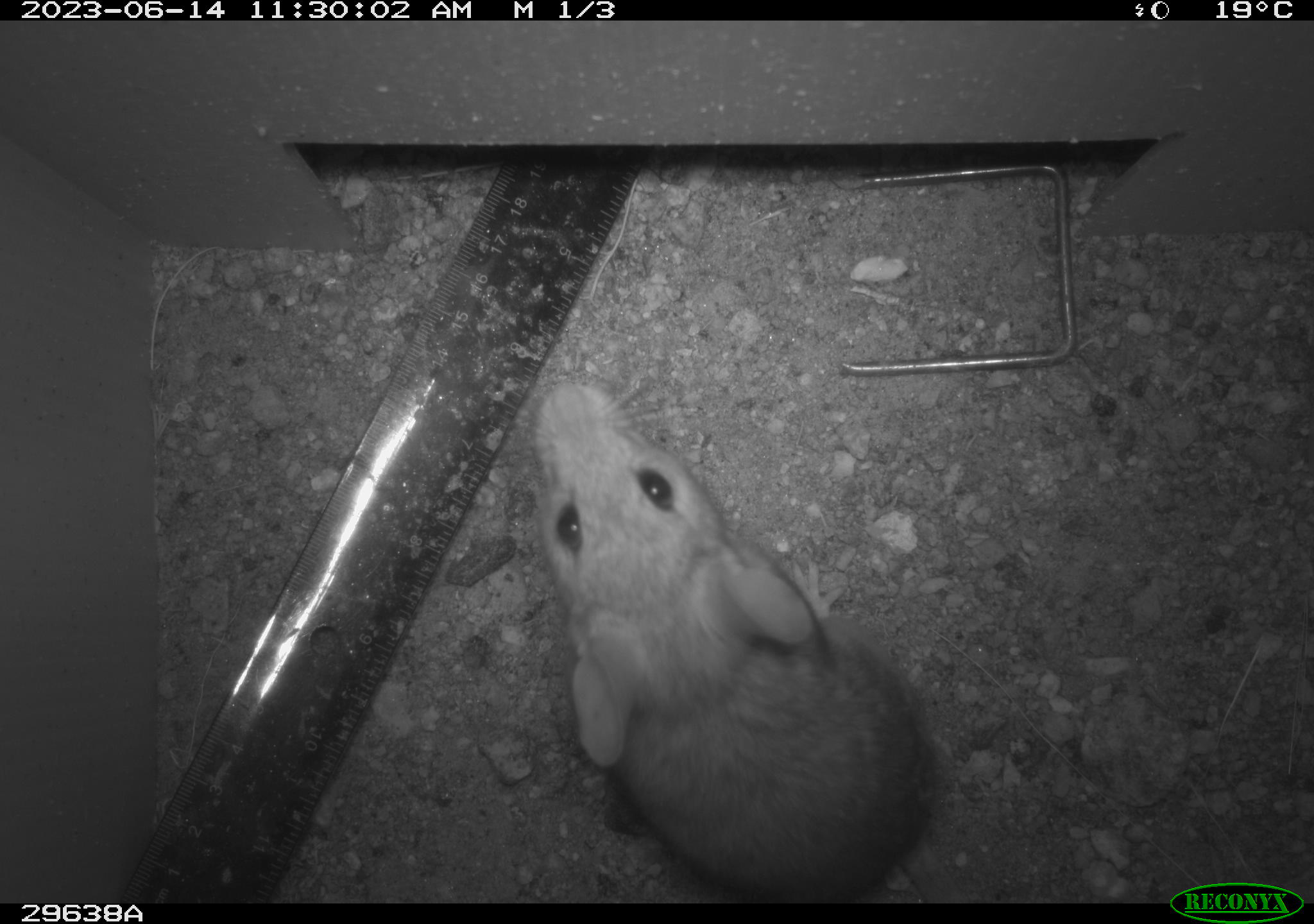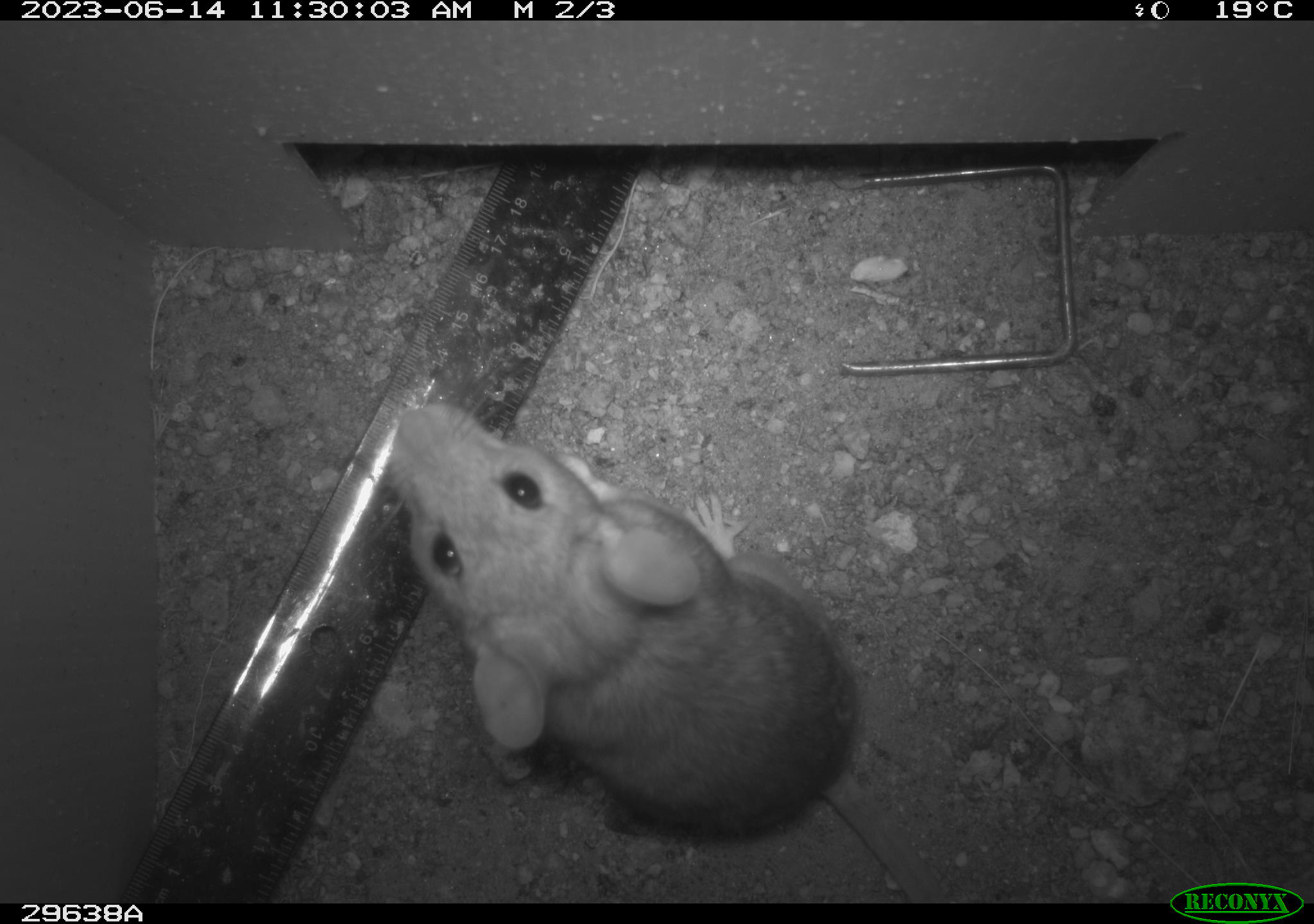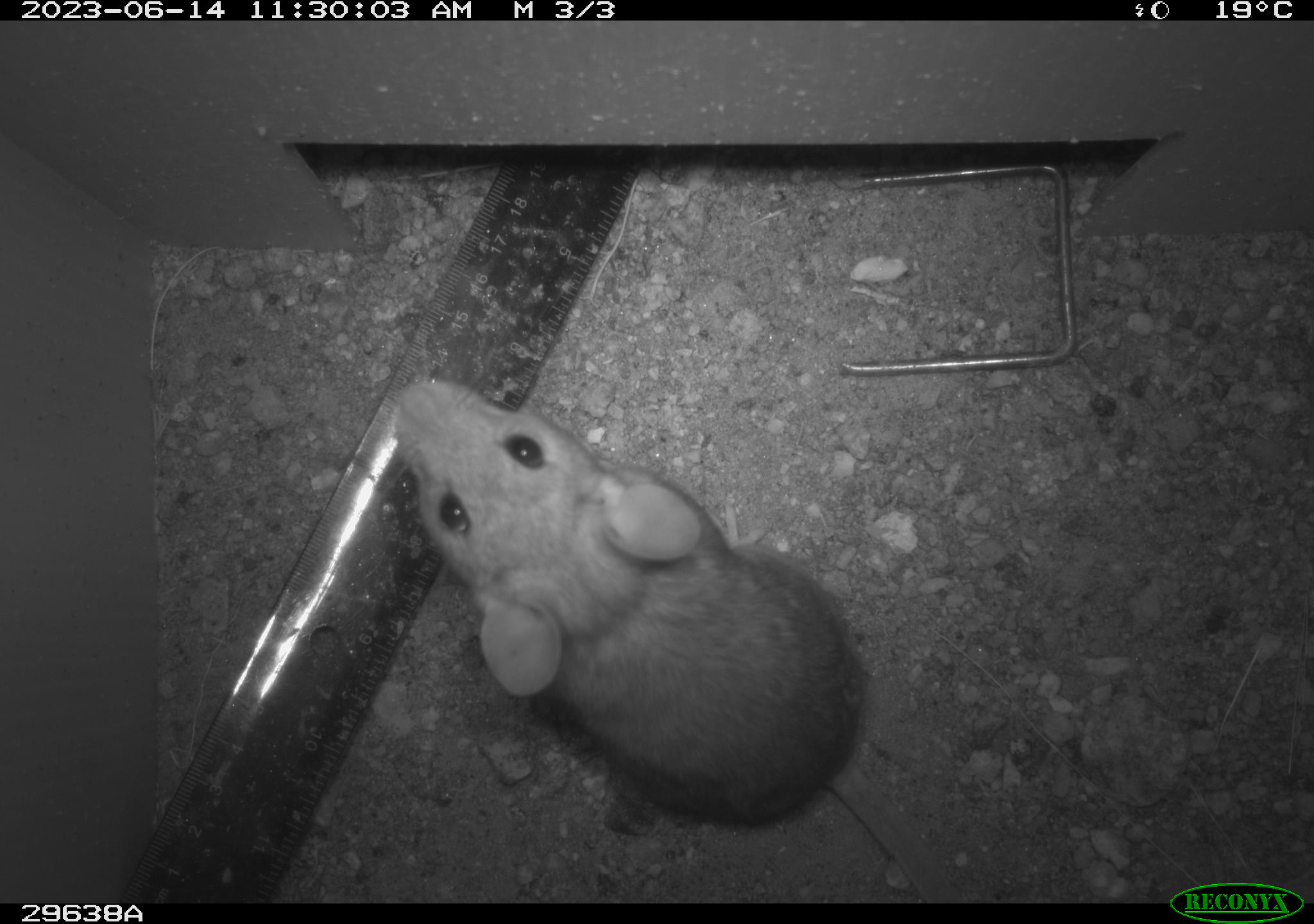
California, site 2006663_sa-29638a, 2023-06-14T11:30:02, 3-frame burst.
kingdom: Animalia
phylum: Chordata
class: Mammalia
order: Rodentia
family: Cricetidae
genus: Neotoma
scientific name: Neotoma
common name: pack rat or woodrat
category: neotoma species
Neotoma species (pack rat or woodrat) (Neotoma).